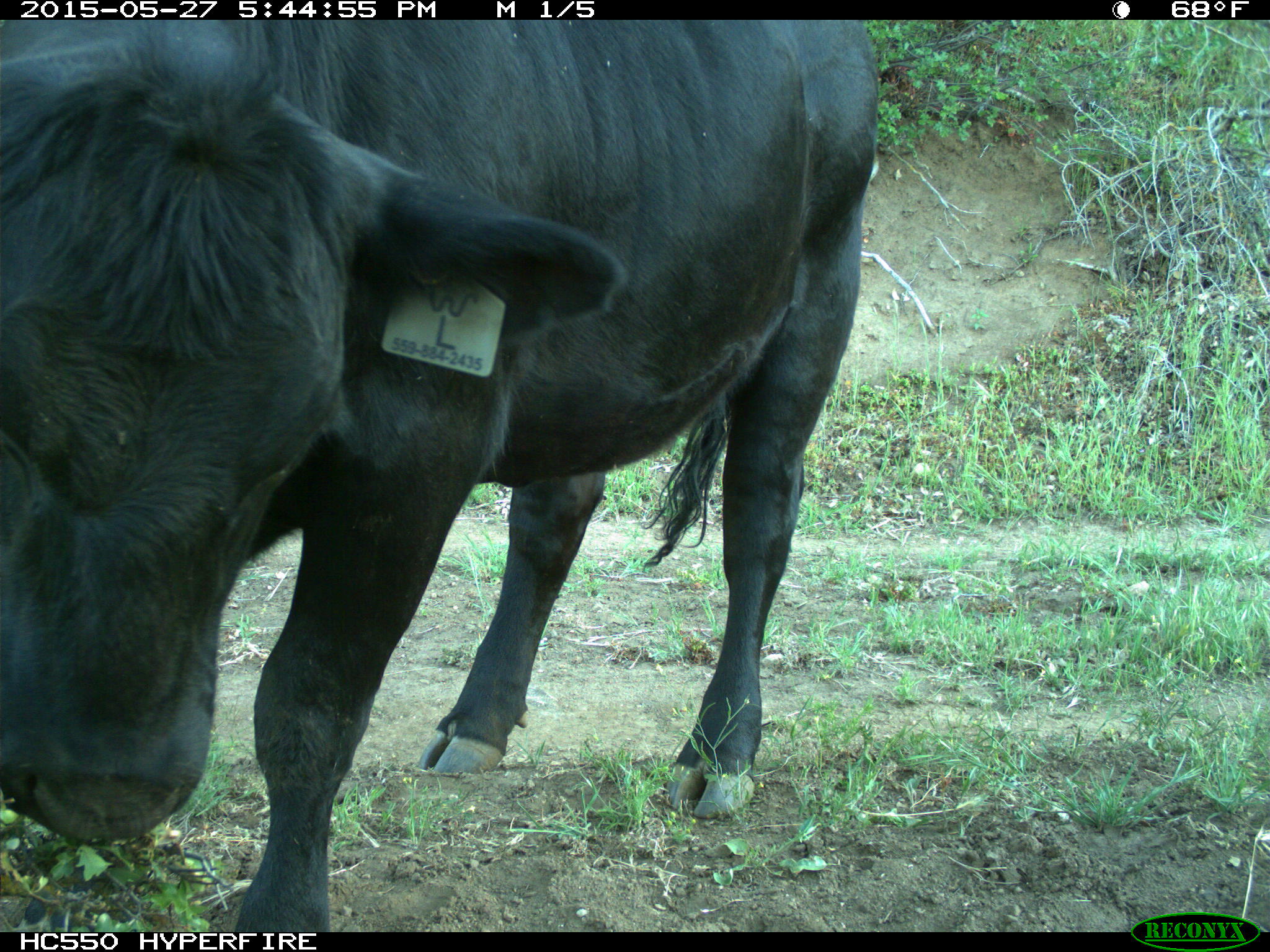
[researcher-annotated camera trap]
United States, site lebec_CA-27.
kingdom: Animalia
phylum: Chordata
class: Mammalia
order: Artiodactyla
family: Bovidae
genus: Bos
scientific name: Bos taurus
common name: domestic cow